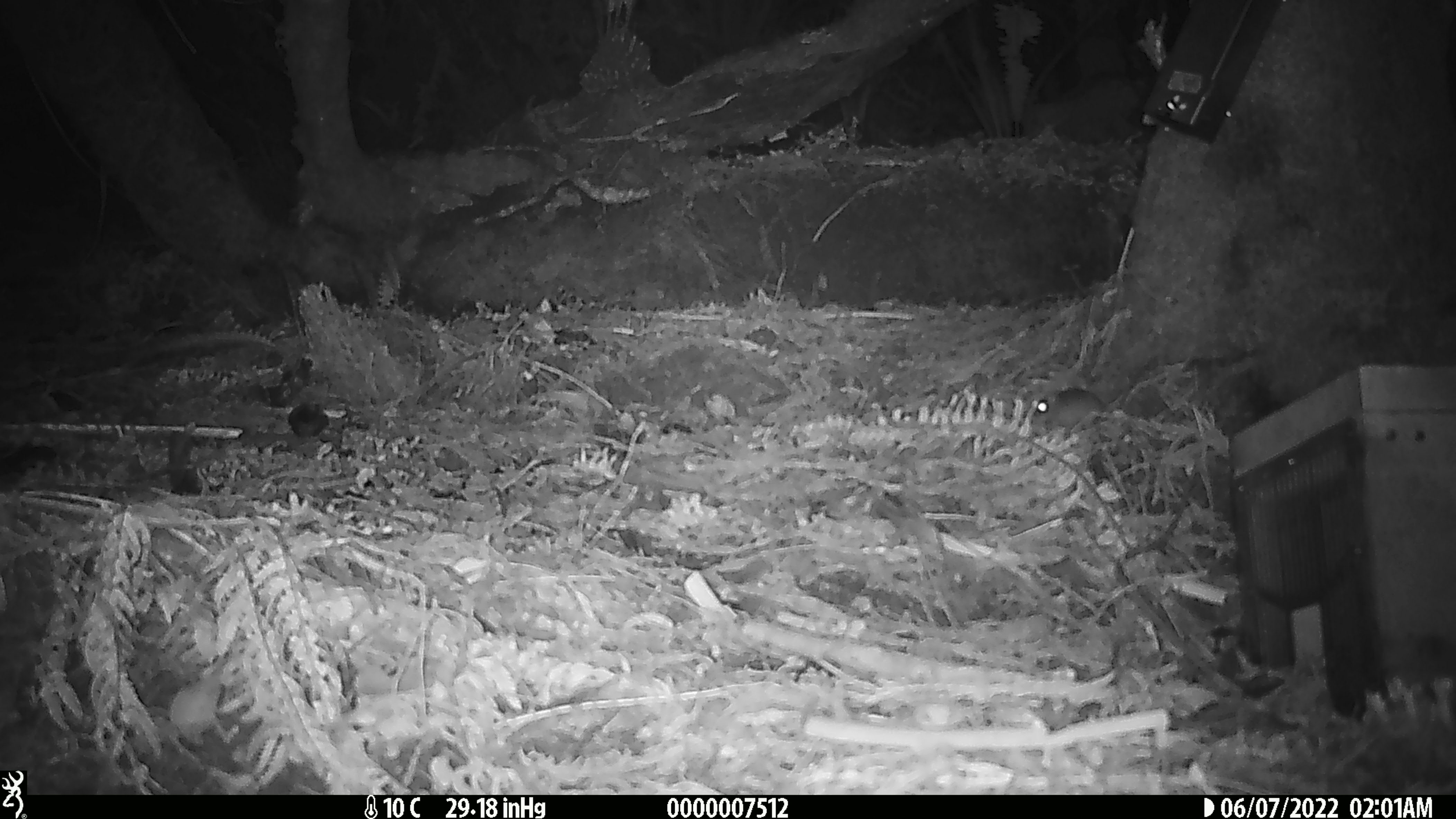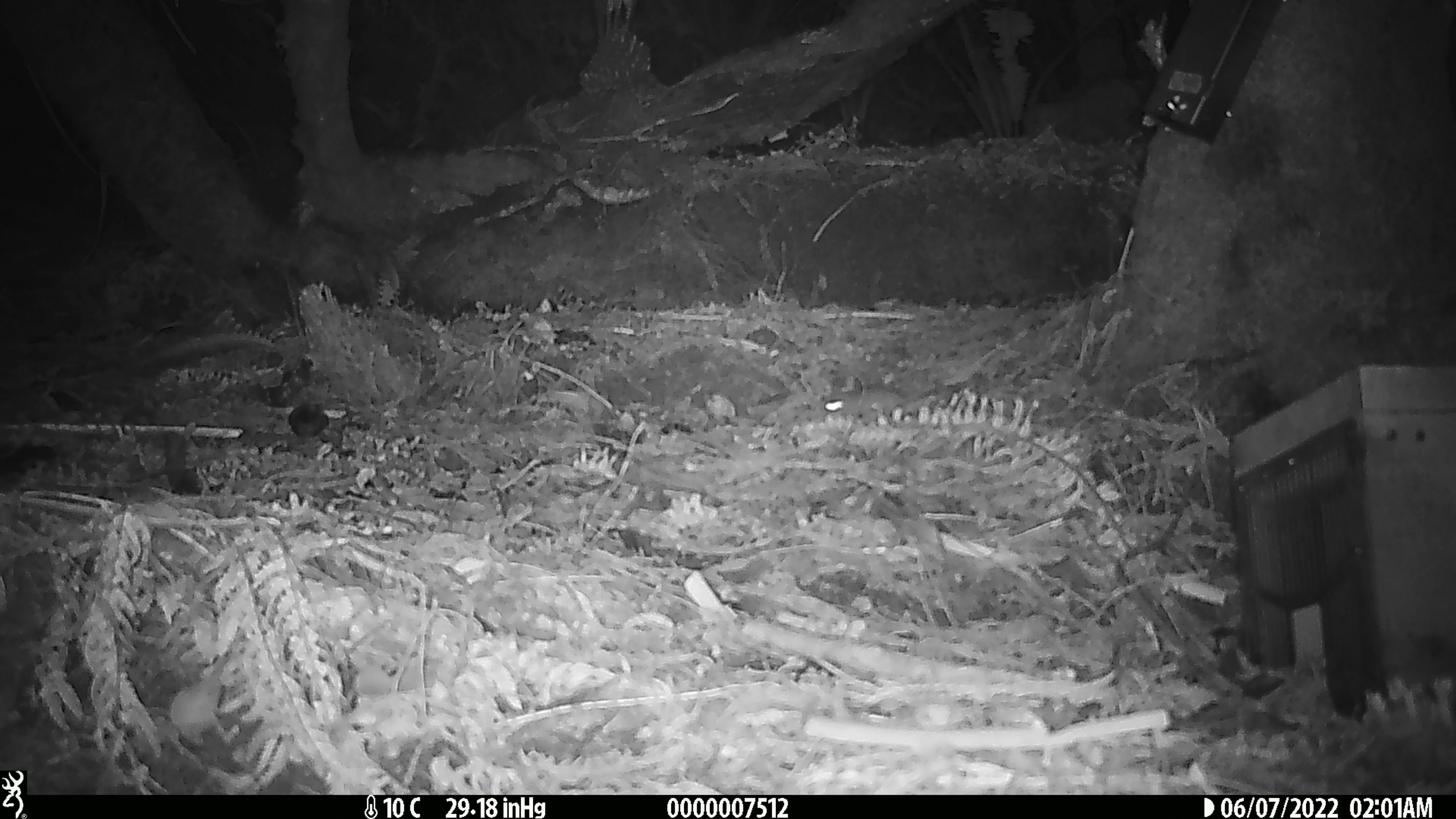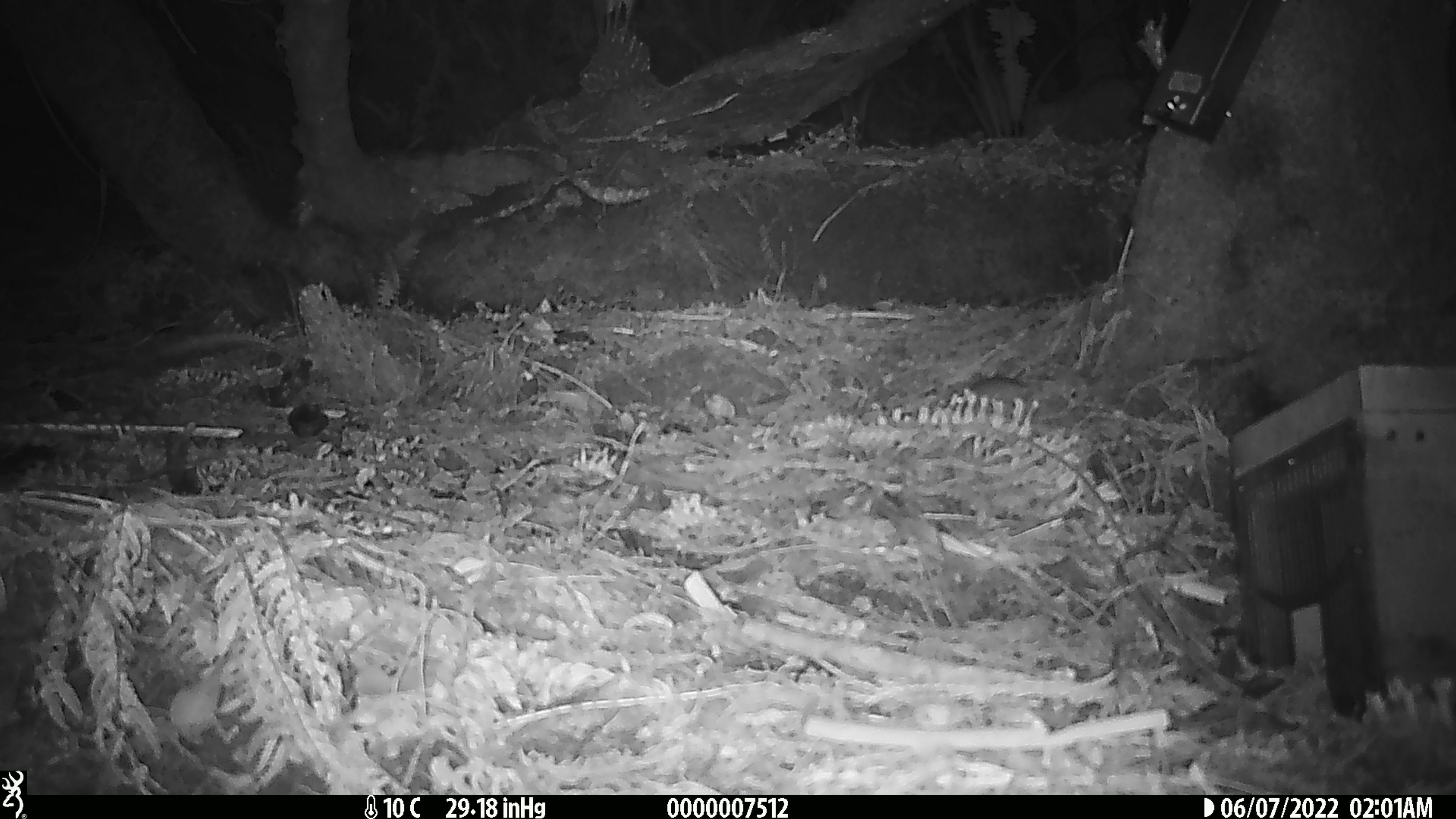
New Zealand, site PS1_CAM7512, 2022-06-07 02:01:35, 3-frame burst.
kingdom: Animalia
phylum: Chordata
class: Mammalia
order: Rodentia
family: Muridae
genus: Mus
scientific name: Mus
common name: mouse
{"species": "mouse (Mus)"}